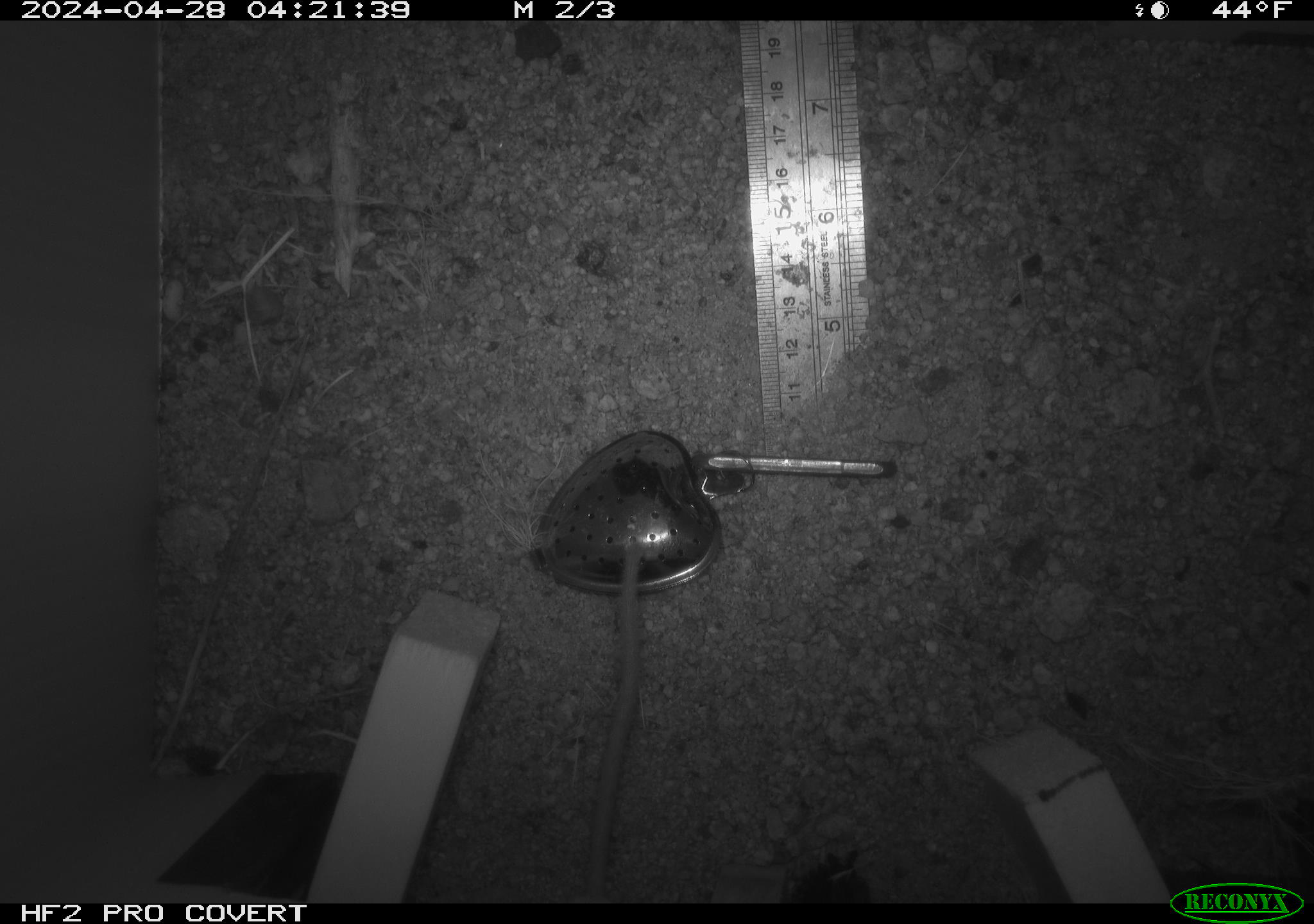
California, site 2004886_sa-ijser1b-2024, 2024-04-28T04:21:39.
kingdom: Animalia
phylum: Chordata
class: Mammalia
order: Rodentia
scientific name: Rodentia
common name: mouse species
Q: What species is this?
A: Mouse species (Rodentia).